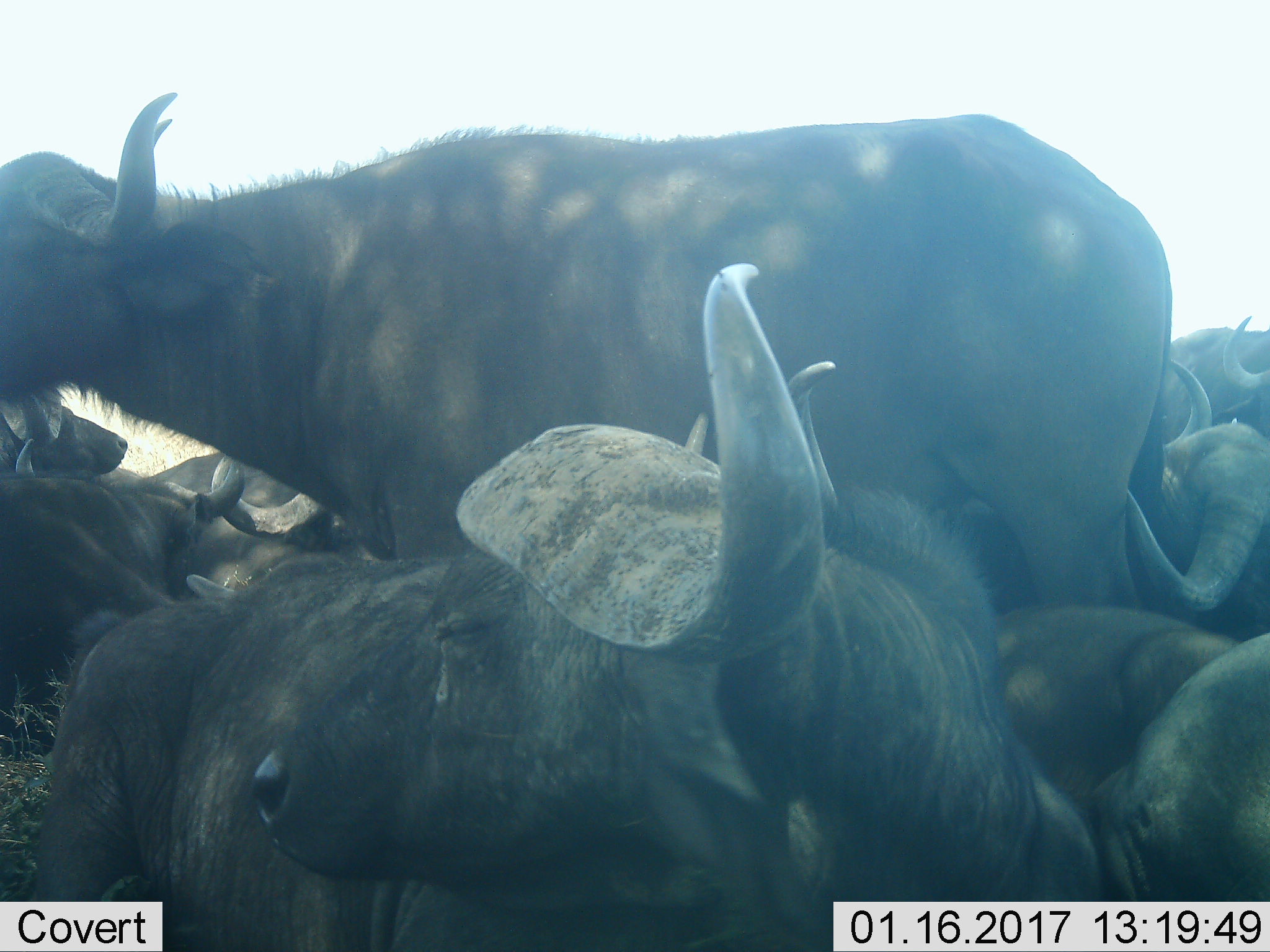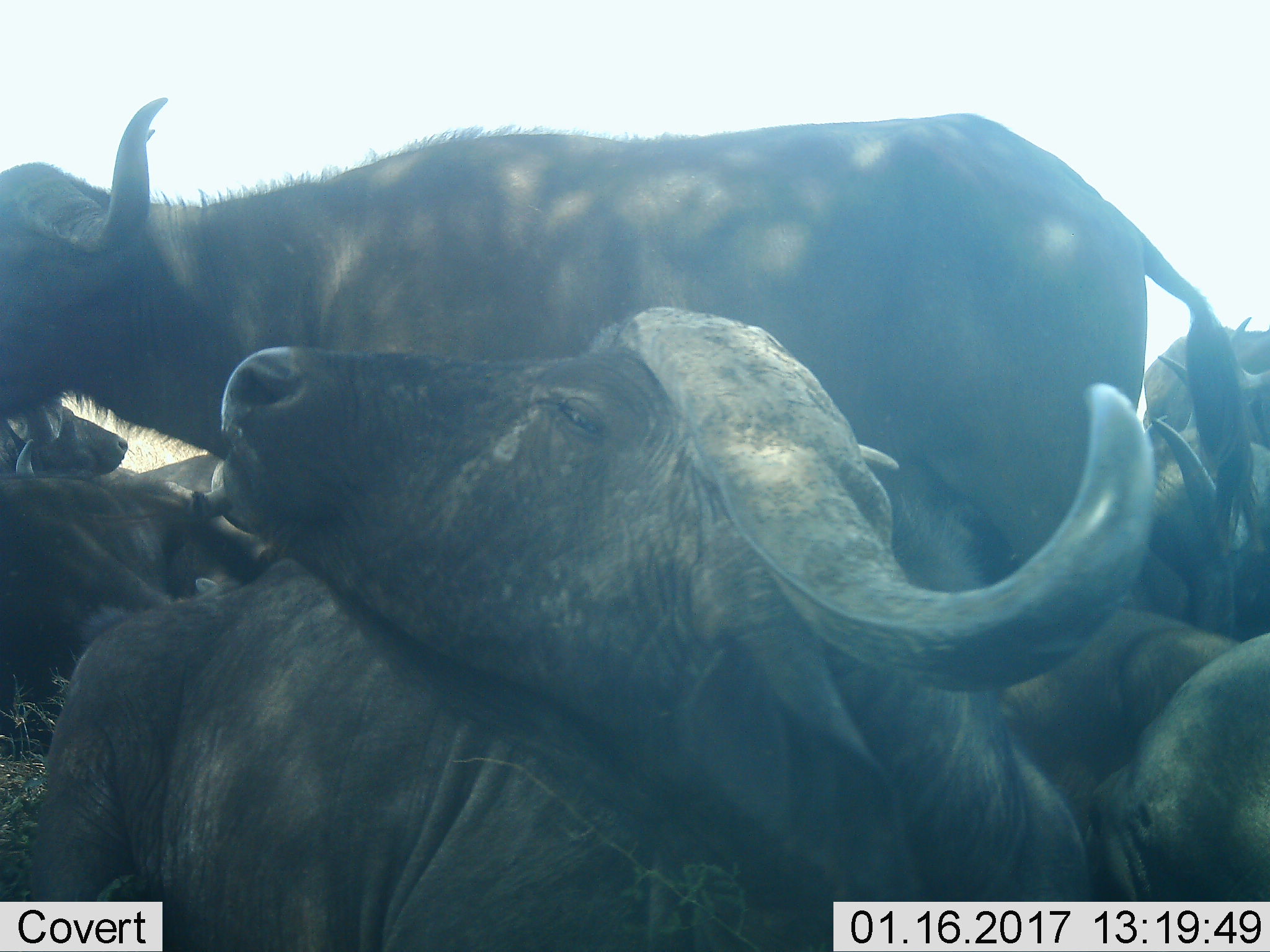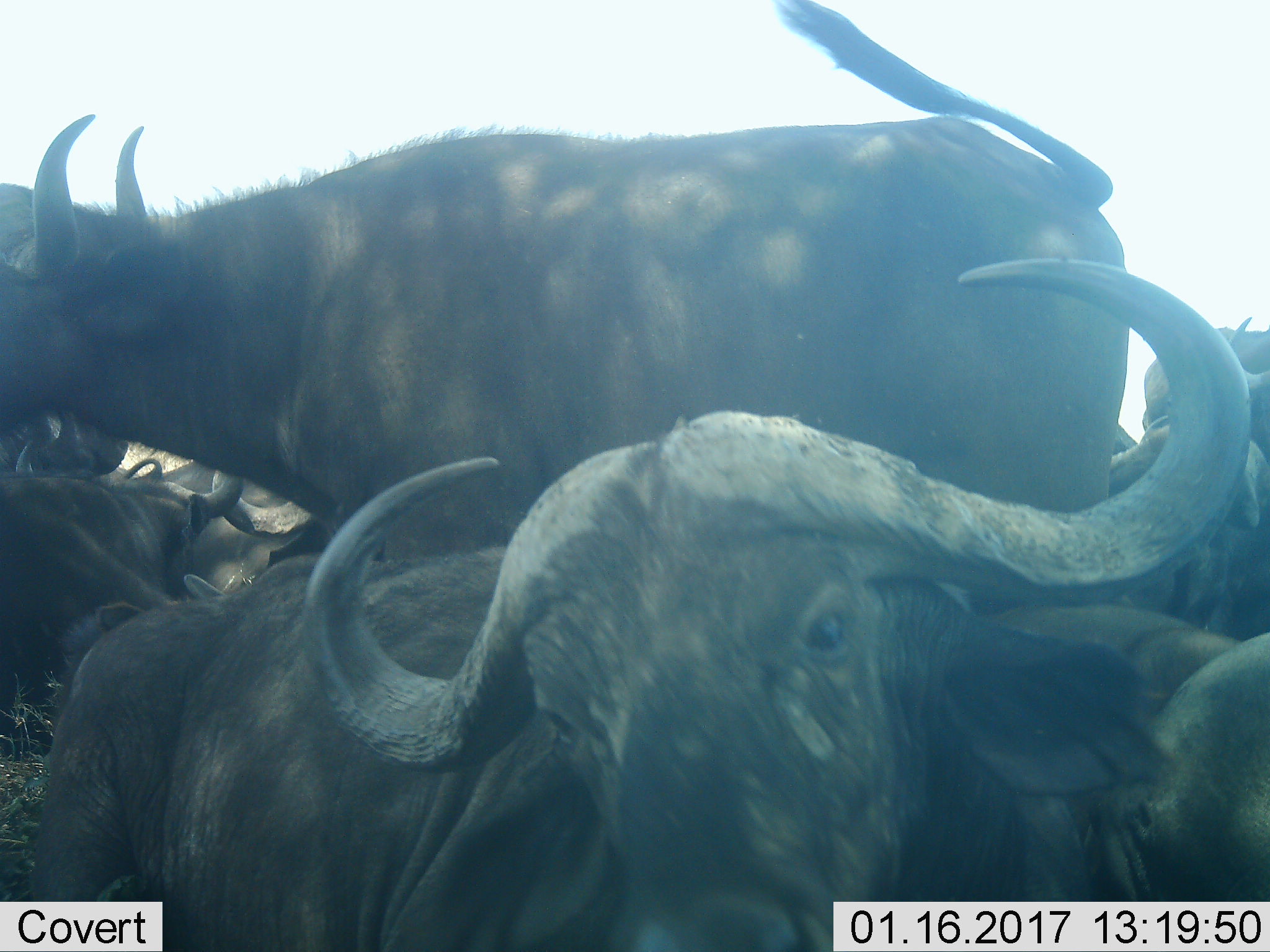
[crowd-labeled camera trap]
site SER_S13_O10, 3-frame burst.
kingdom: Animalia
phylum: Chordata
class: Mammalia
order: Artiodactyla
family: Bovidae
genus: Syncerus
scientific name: Syncerus caffer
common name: african buffalo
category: buffalo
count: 7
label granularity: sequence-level